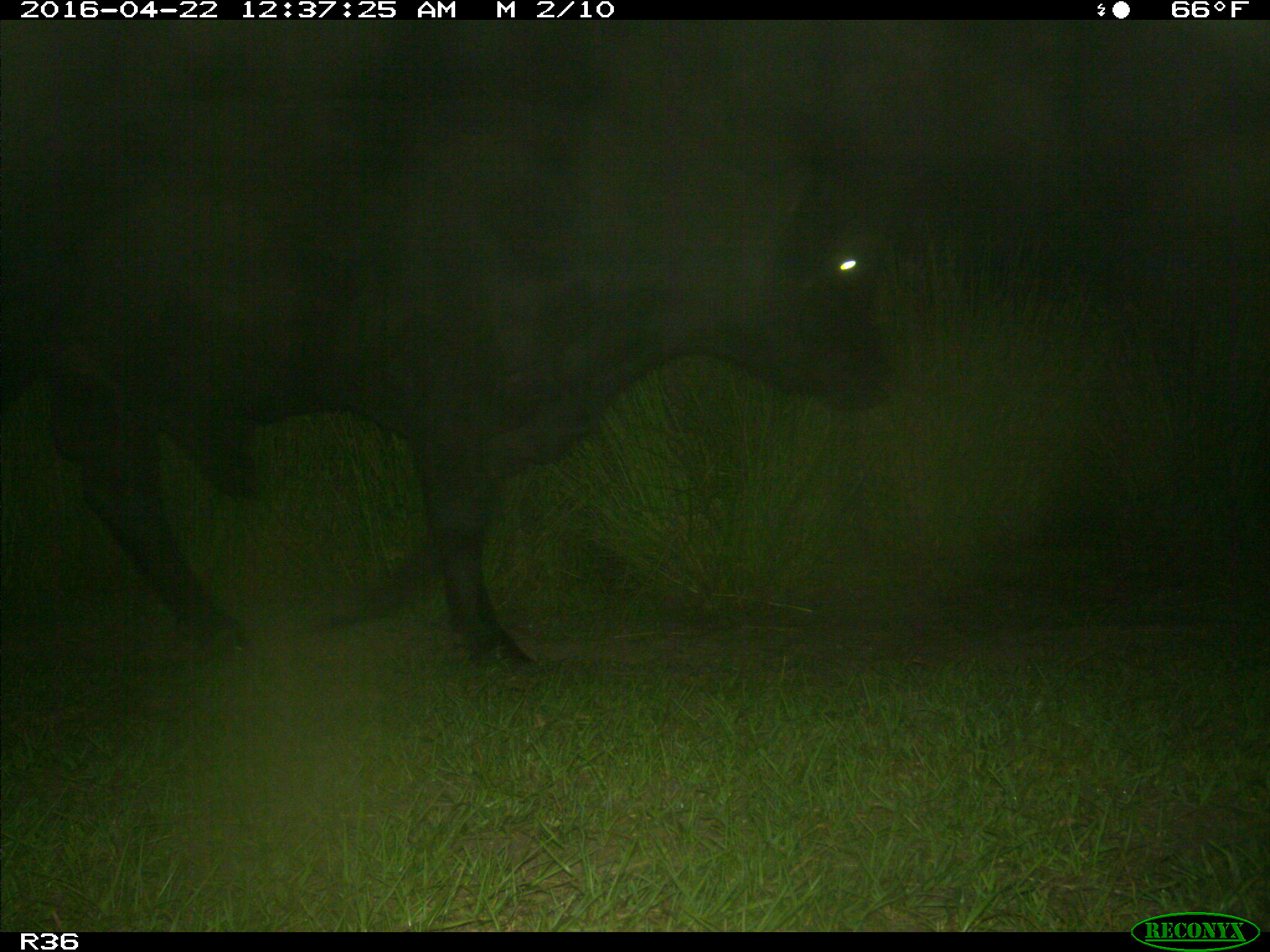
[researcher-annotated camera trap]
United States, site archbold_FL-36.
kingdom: Animalia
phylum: Chordata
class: Mammalia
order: Artiodactyla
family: Bovidae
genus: Bos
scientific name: Bos taurus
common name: domestic cow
Bos taurus (domestic cow).